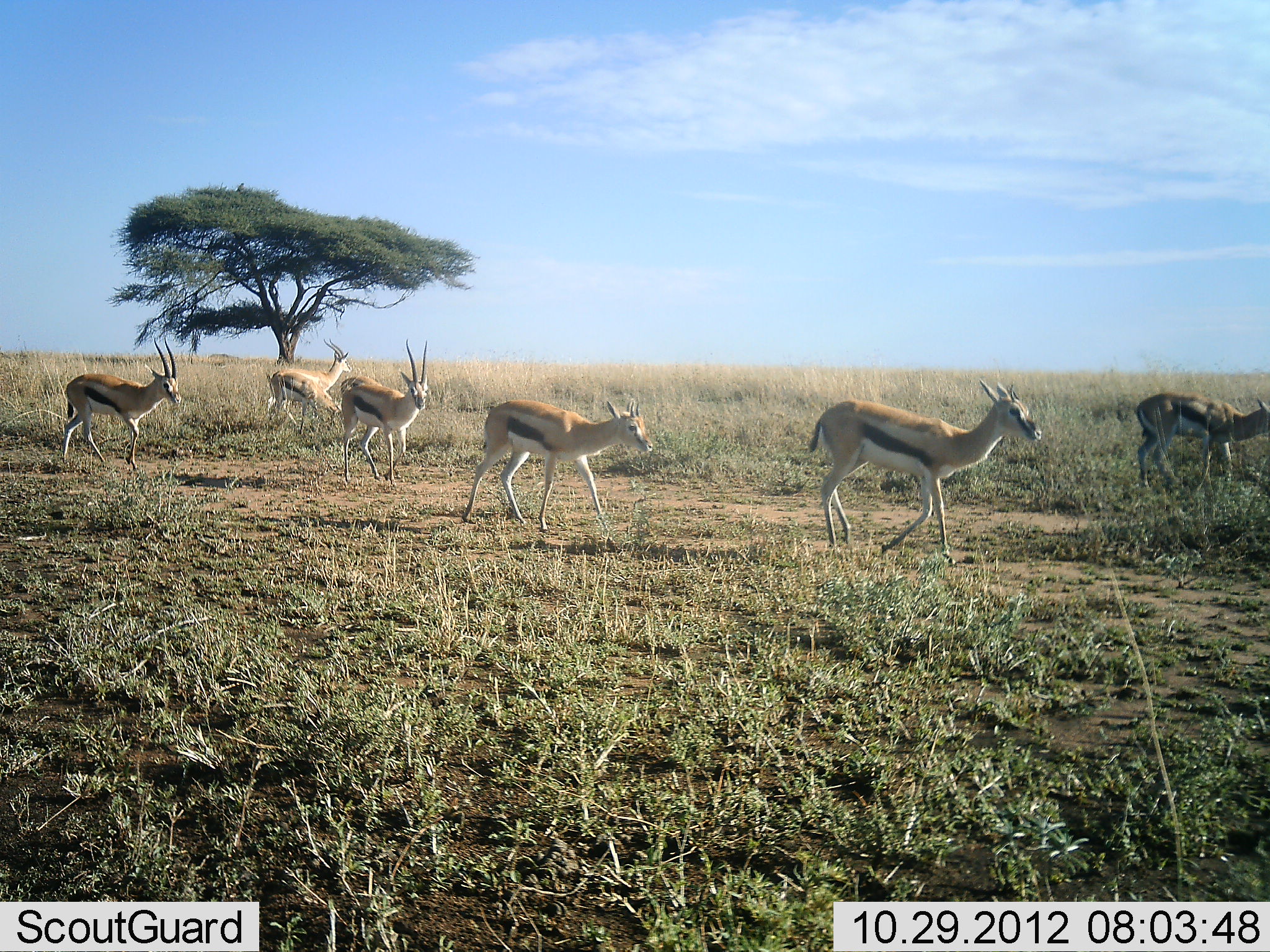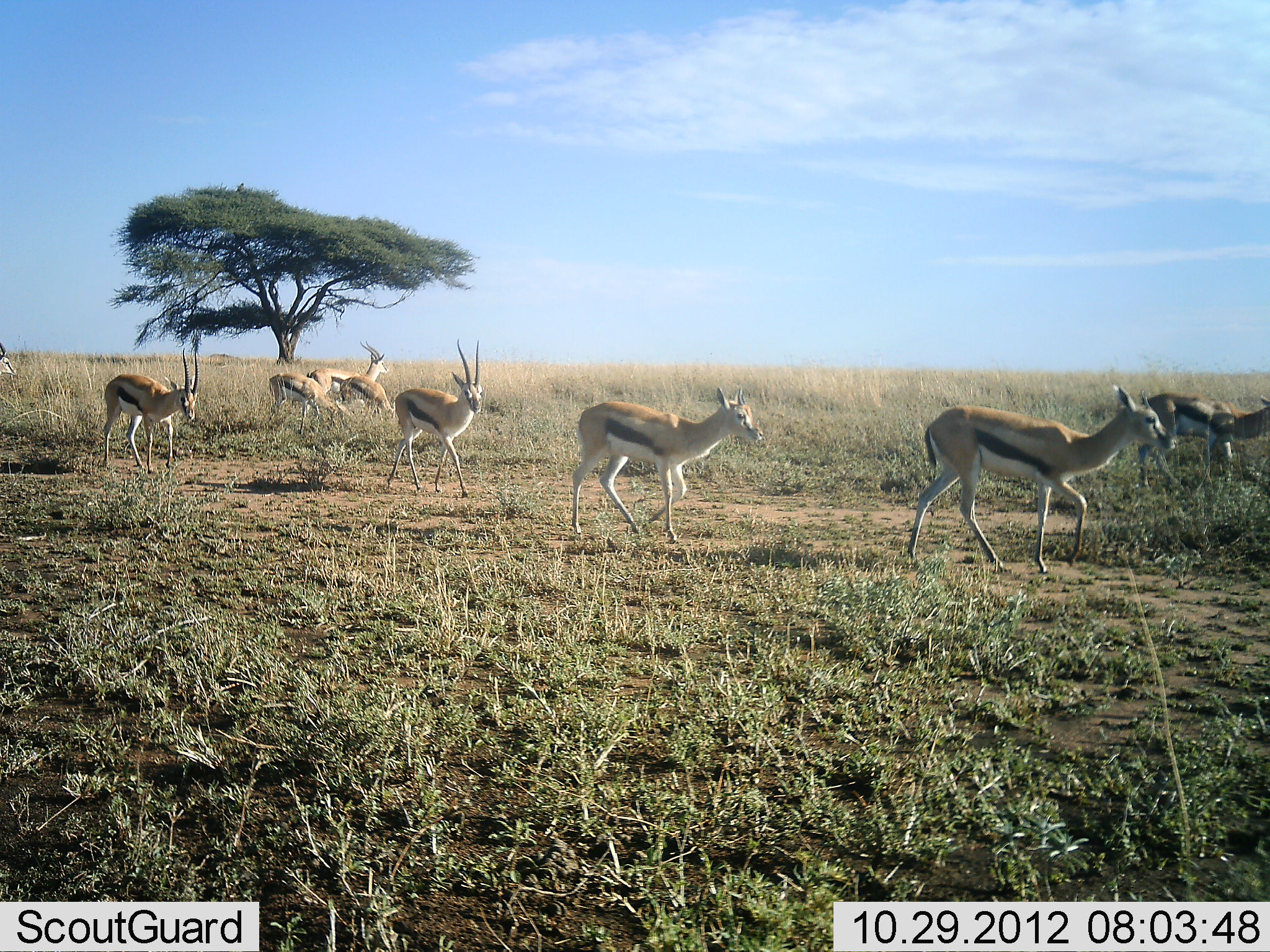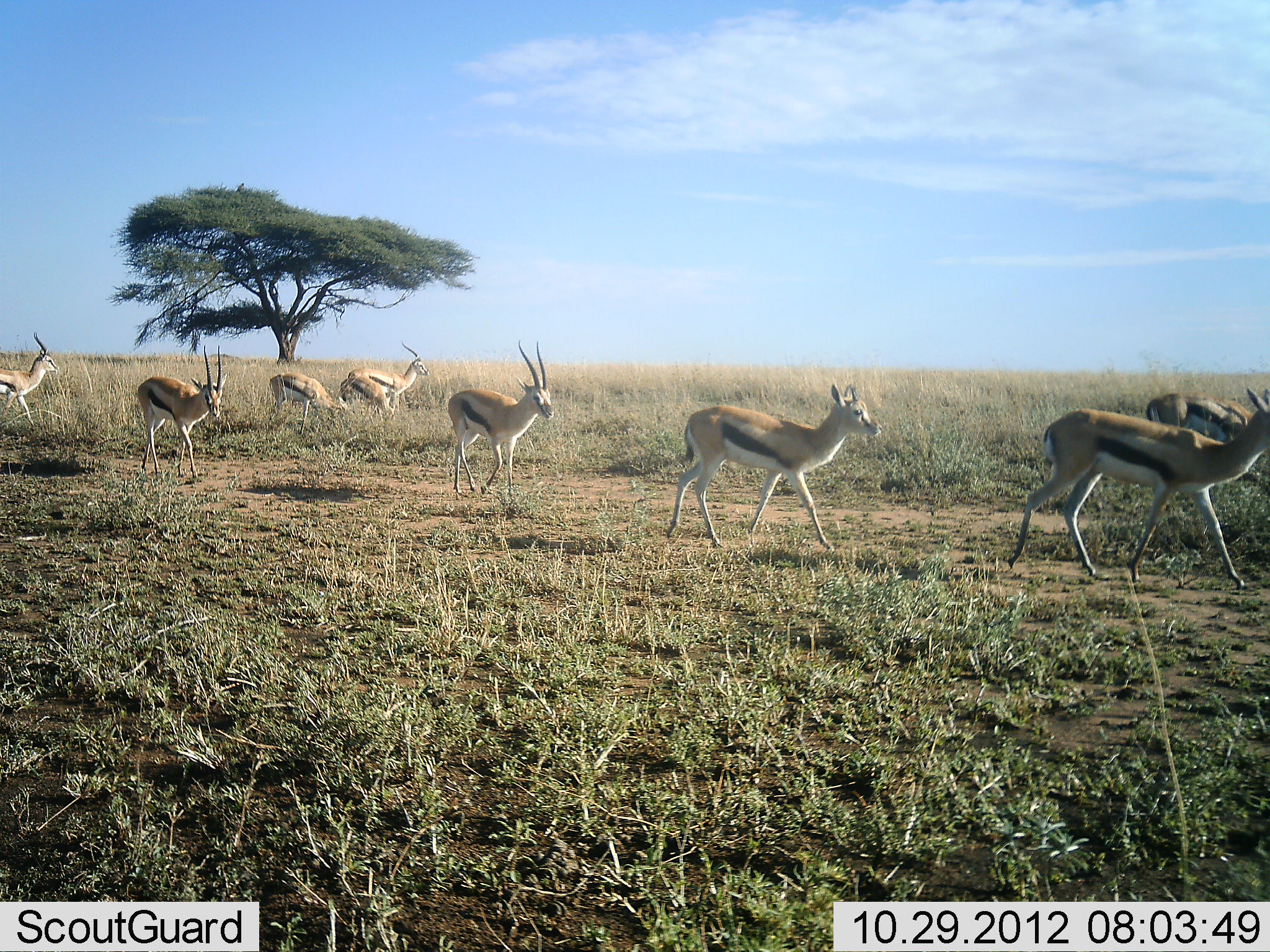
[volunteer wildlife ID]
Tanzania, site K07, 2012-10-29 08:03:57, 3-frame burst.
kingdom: Animalia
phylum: Chordata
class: Mammalia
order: Artiodactyla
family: Bovidae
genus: Eudorcas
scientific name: Eudorcas thomsonii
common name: thomson's gazelle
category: gazellethomsons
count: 9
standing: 20%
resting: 0%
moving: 100%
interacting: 0%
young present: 0%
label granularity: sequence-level